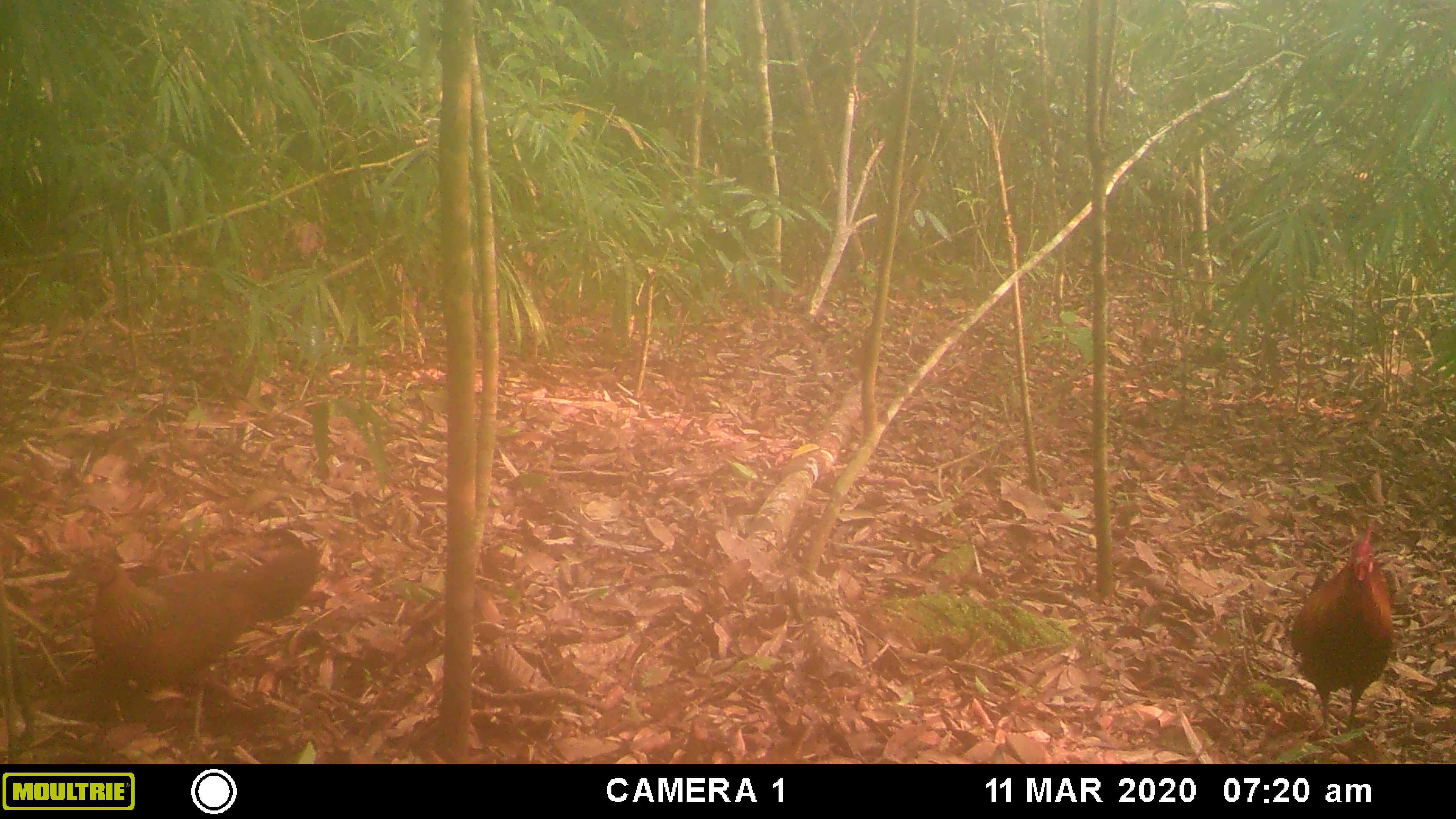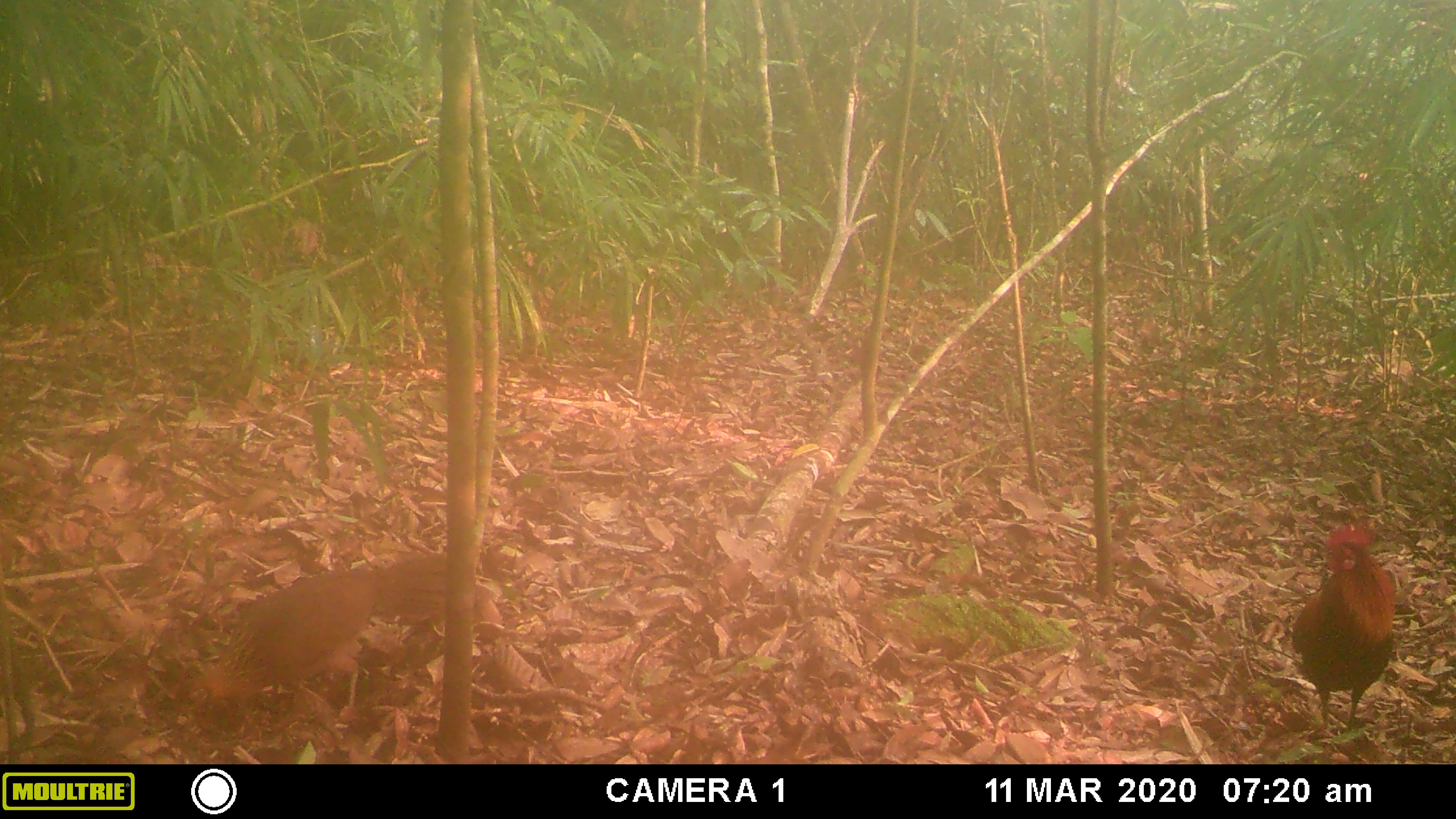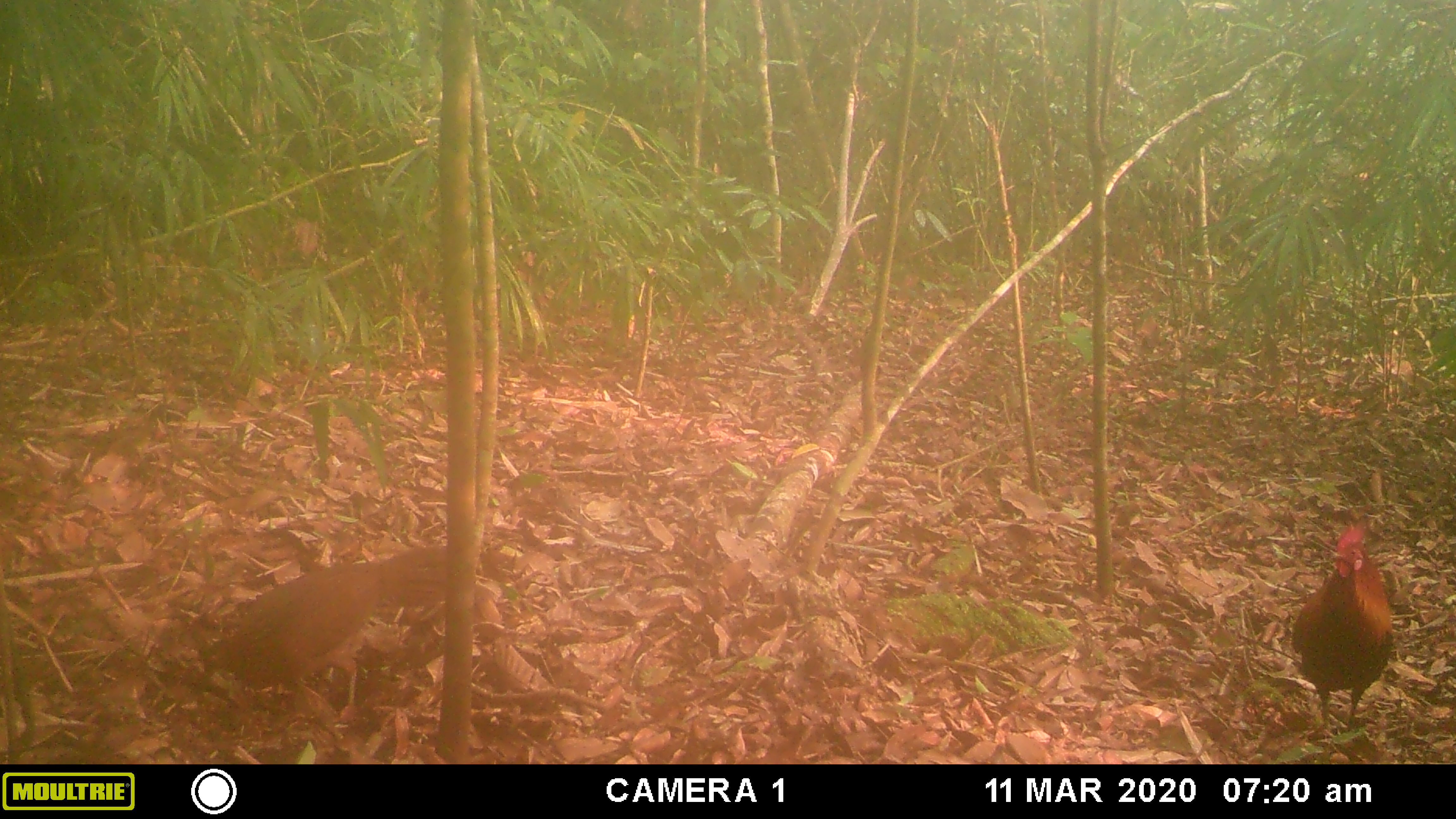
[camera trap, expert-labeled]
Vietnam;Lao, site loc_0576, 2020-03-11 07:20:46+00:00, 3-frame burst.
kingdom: Animalia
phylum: Chordata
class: Aves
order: Galliformes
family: Phasianidae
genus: Gallus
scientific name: Gallus gallus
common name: red junglefowl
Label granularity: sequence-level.